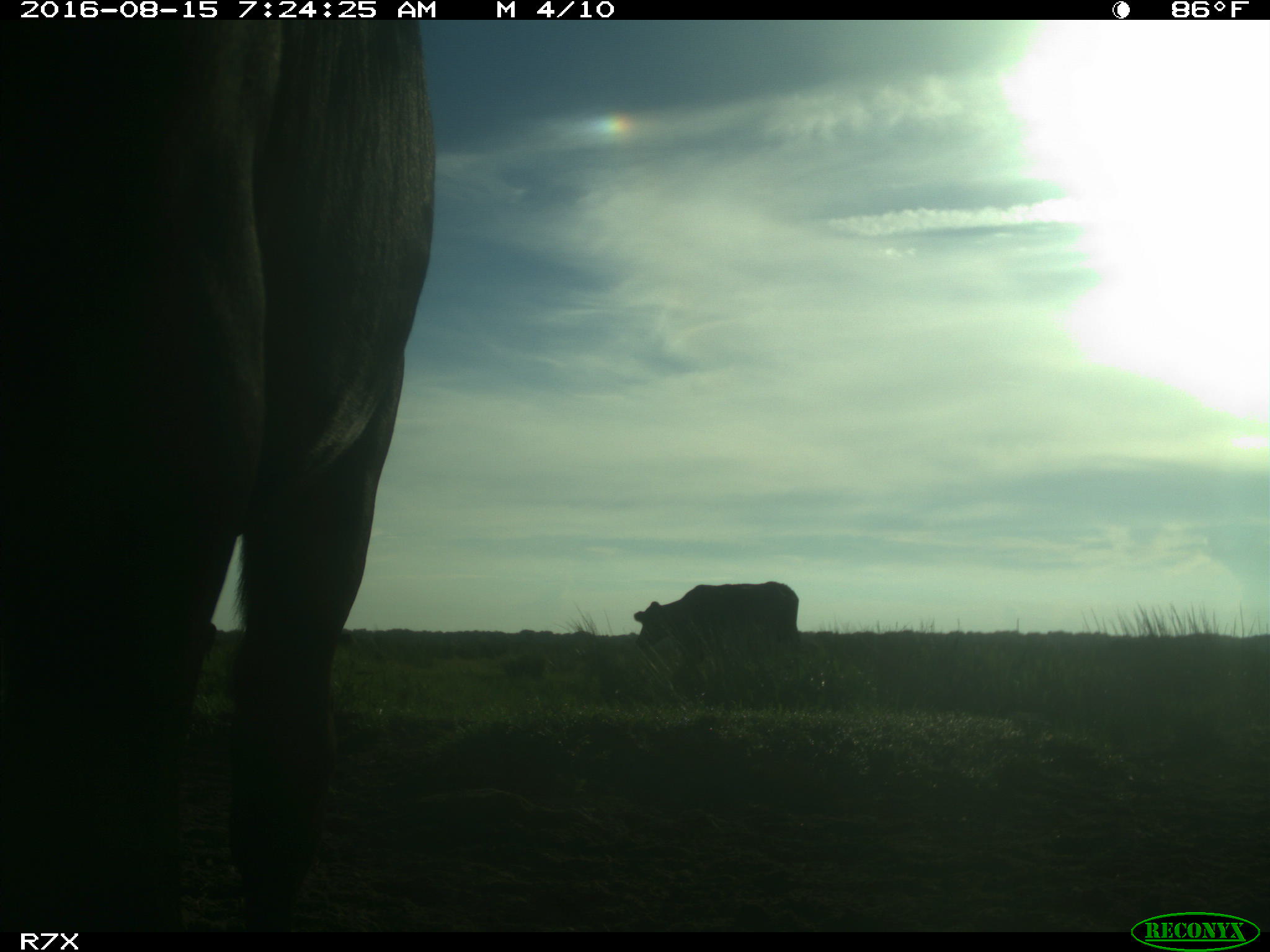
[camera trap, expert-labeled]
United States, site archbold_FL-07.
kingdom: Animalia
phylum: Chordata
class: Mammalia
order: Artiodactyla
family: Bovidae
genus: Bos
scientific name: Bos taurus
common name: domestic cow